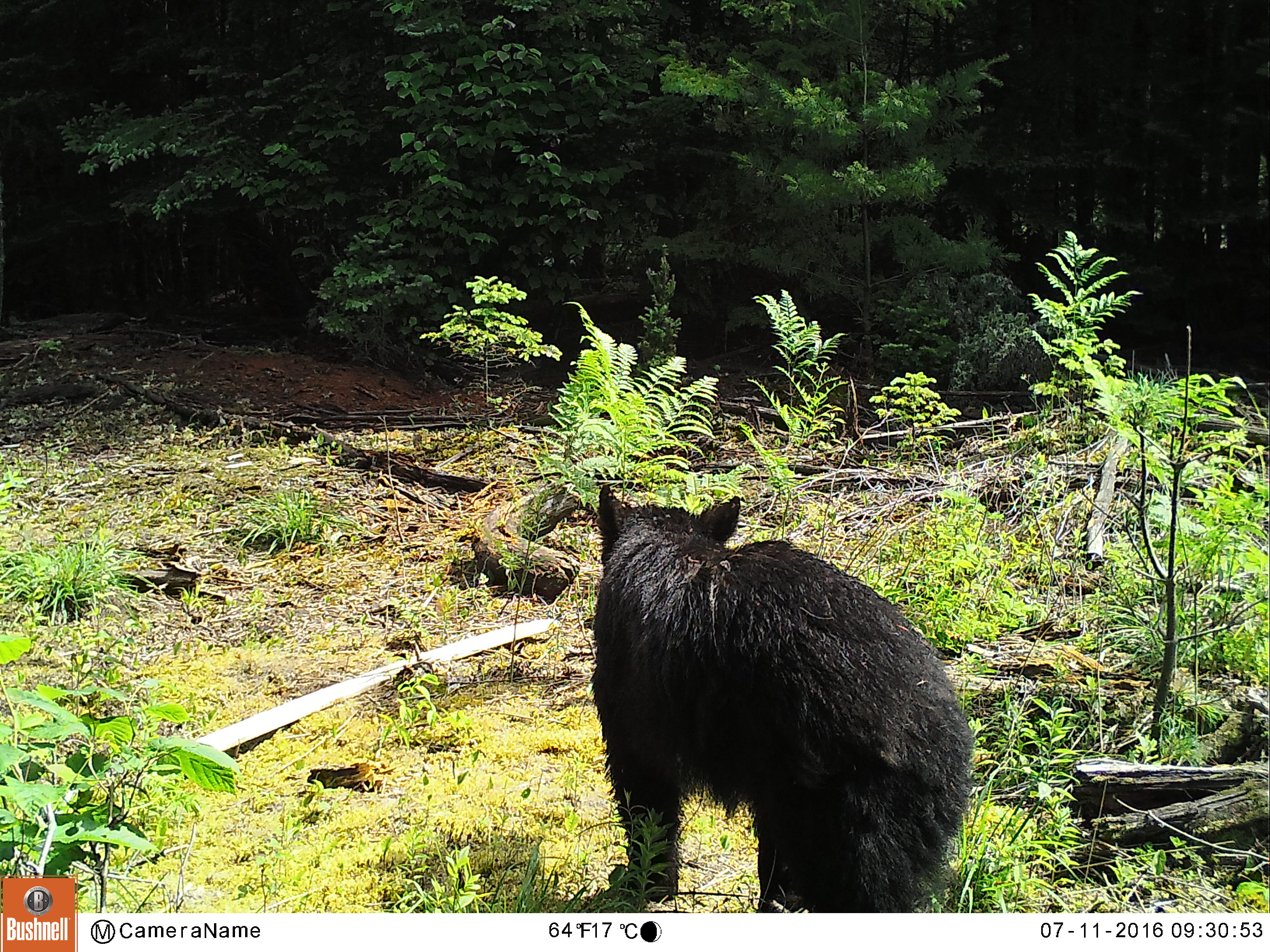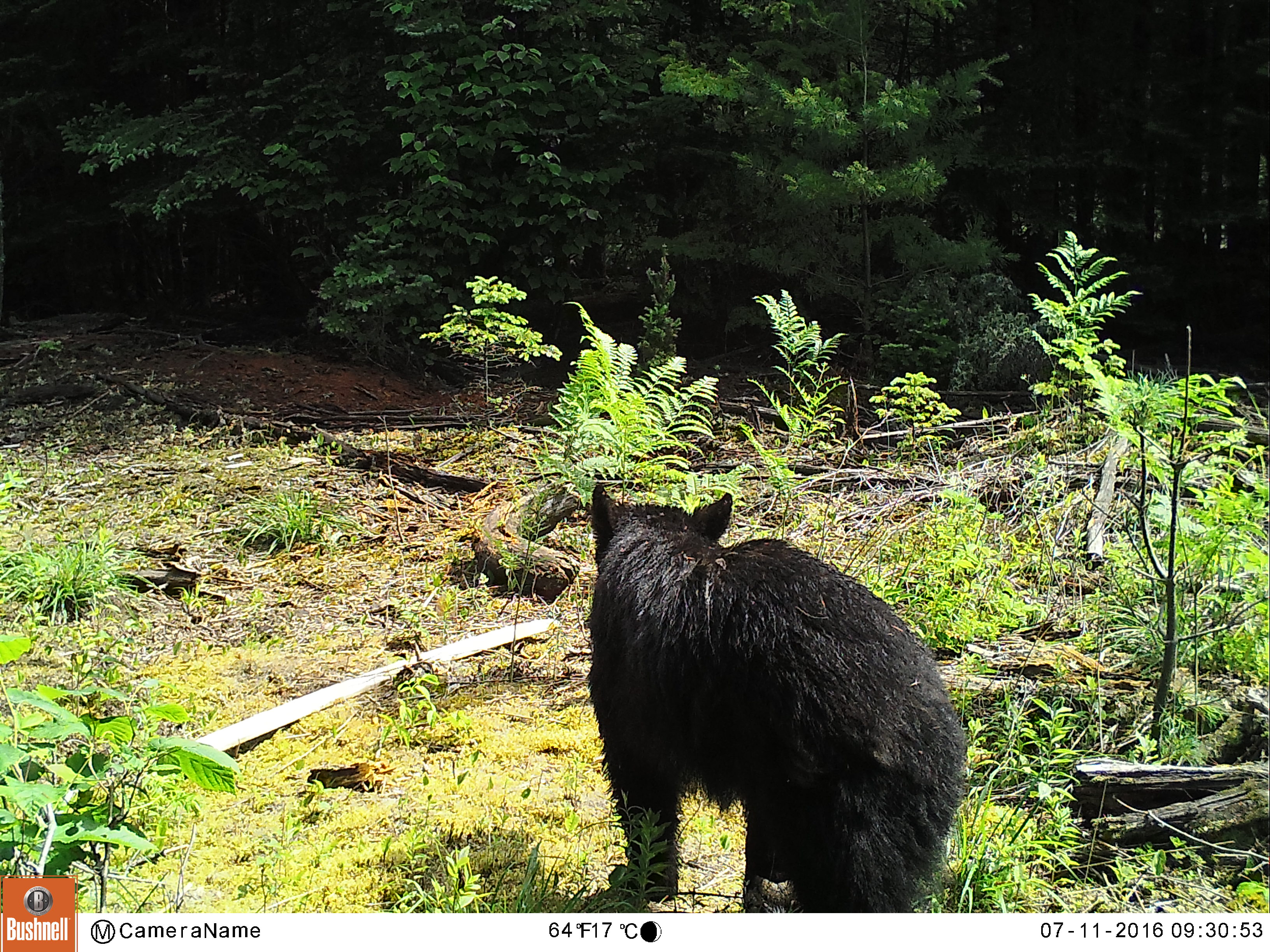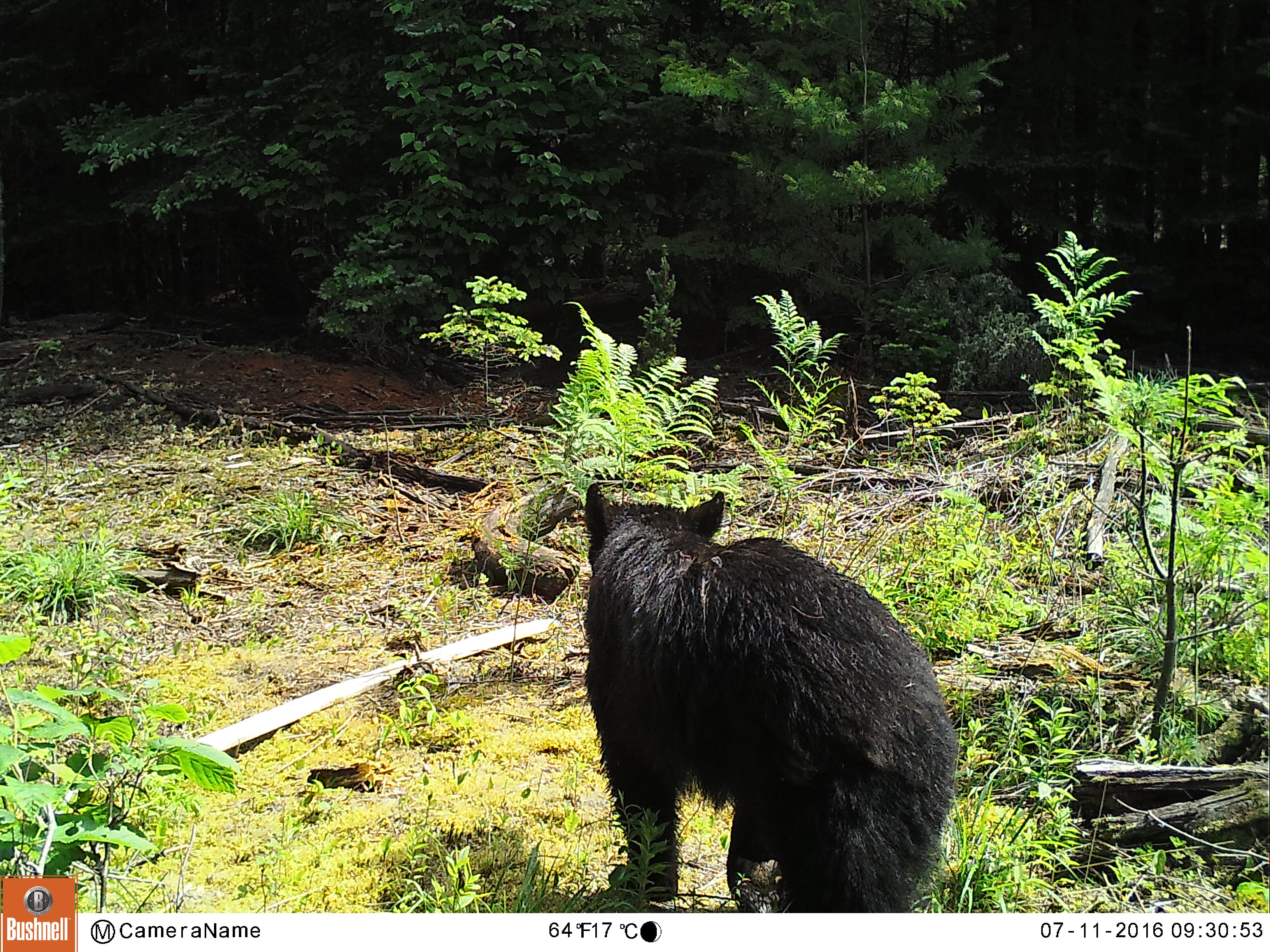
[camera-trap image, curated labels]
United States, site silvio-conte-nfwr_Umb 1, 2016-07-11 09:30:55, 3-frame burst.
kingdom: Animalia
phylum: Chordata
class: Mammalia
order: Carnivora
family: Ursidae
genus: Ursus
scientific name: Ursus americanus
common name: black bear